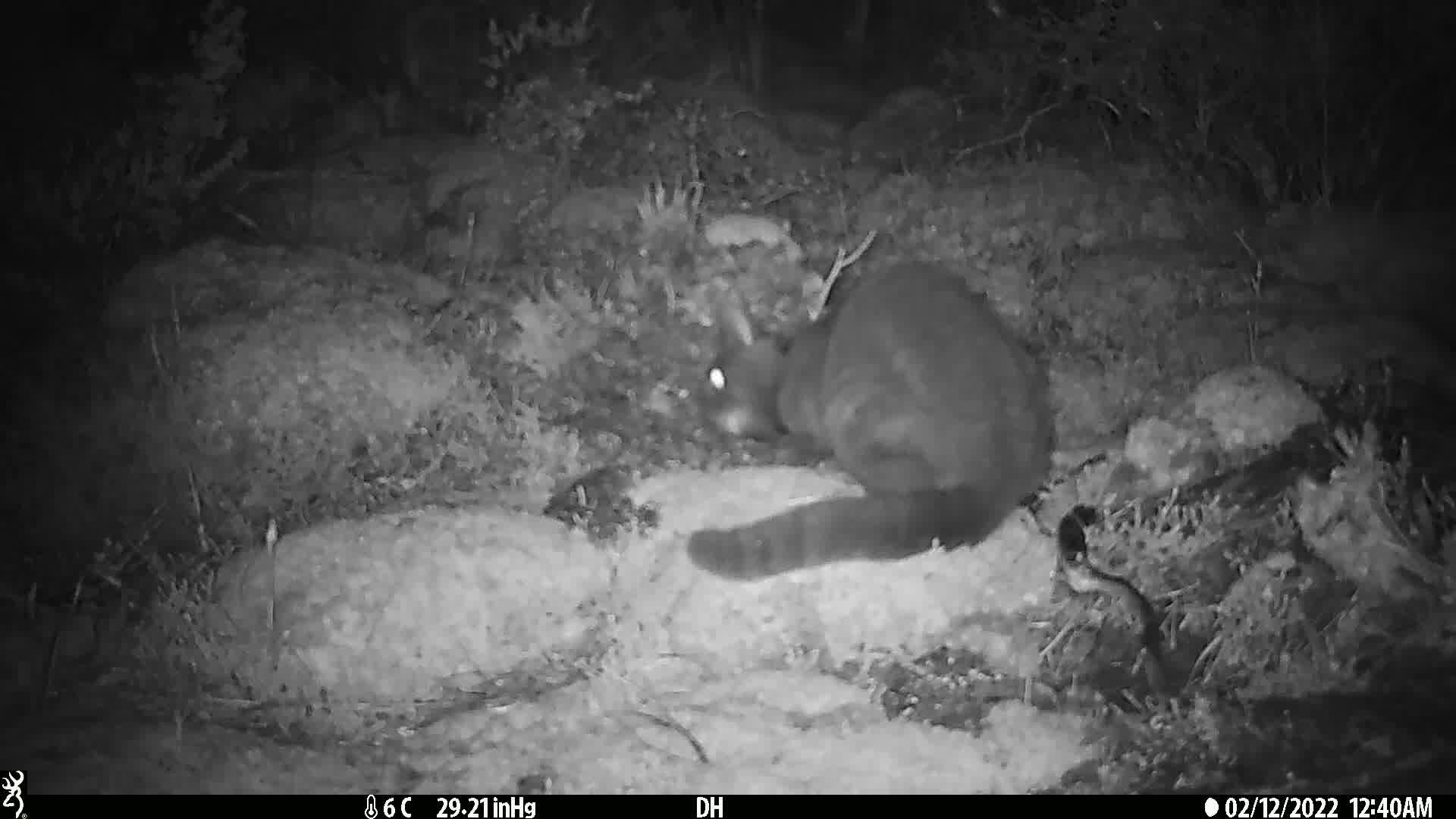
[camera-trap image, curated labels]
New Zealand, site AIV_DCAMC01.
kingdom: Animalia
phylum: Chordata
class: Mammalia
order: Carnivora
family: Felidae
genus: Felis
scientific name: Felis catus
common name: domestic cat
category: cat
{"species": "cat (domestic cat) (Felis catus)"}